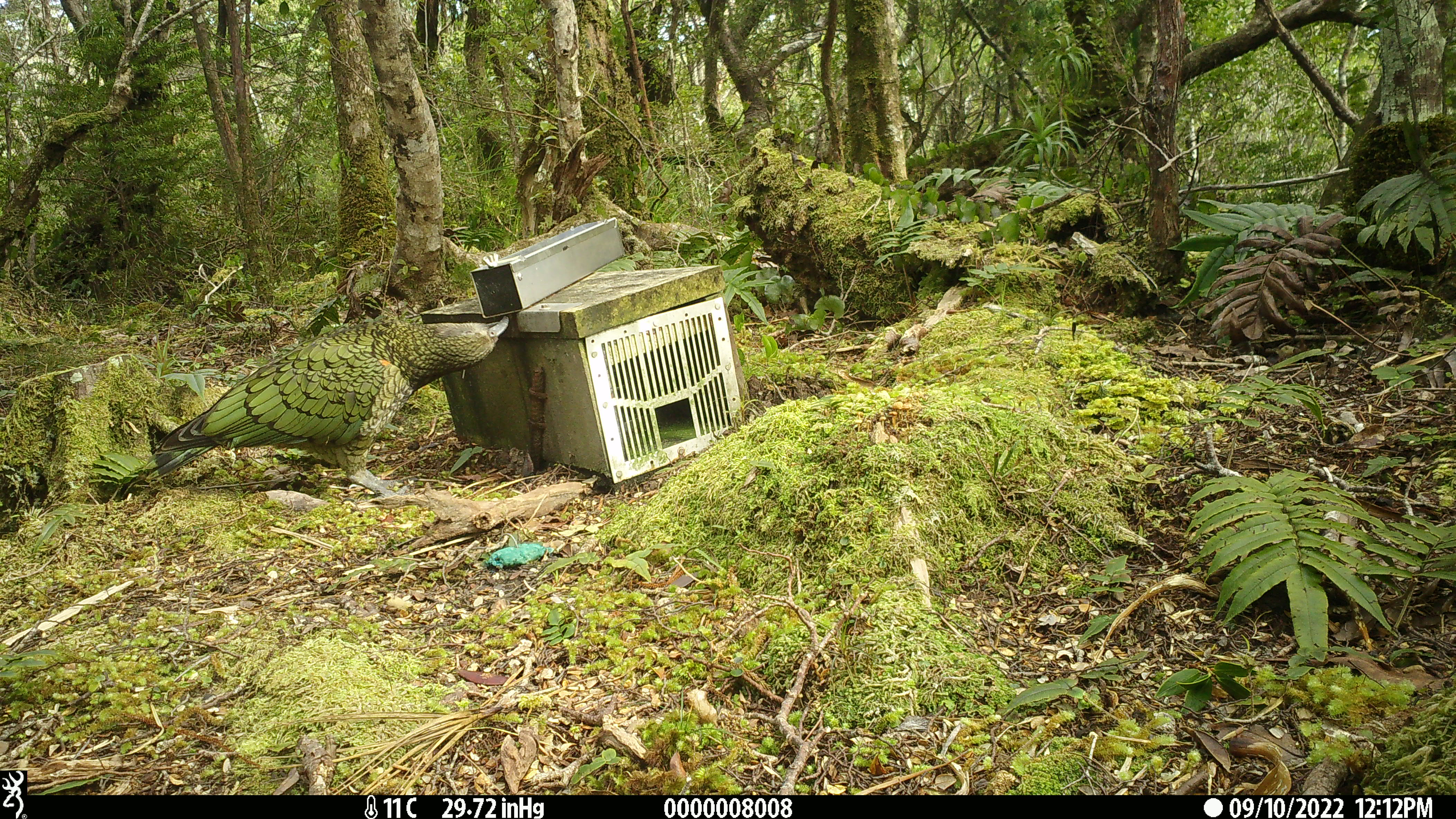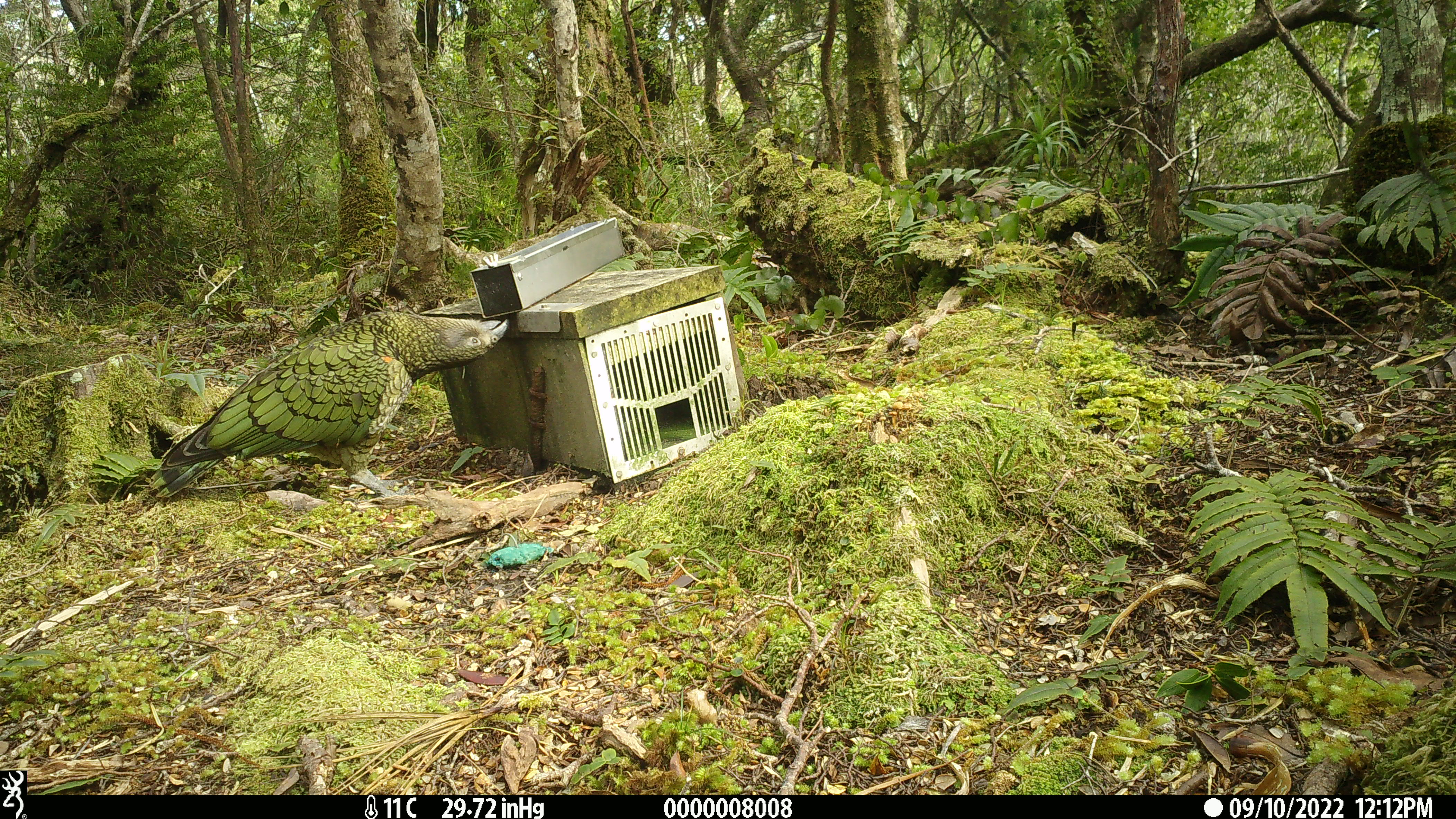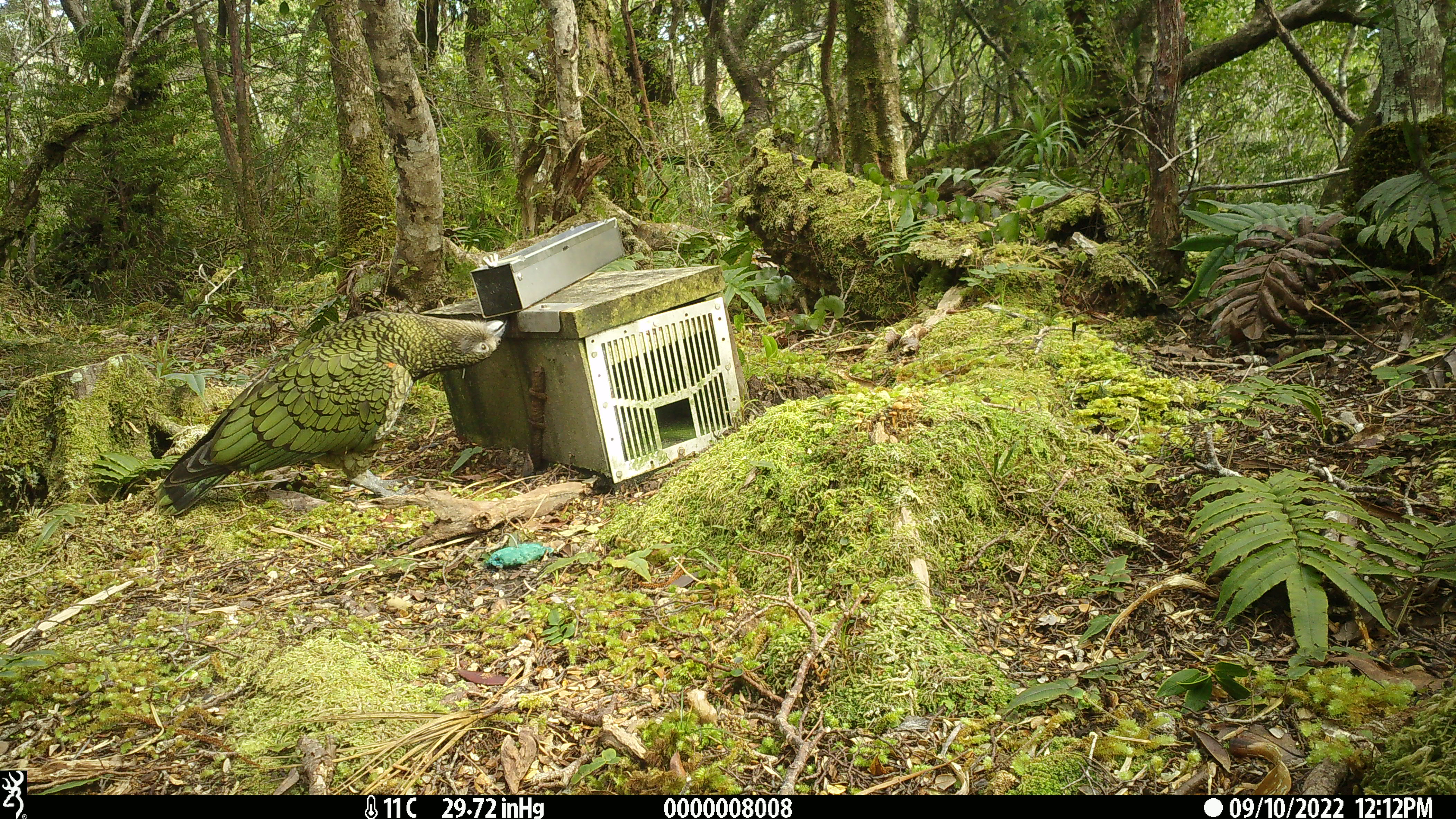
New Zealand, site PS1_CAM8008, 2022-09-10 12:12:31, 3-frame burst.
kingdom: Animalia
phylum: Chordata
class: Aves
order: Psittaciformes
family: Strigopidae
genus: Nestor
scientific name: Nestor notabilis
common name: kea